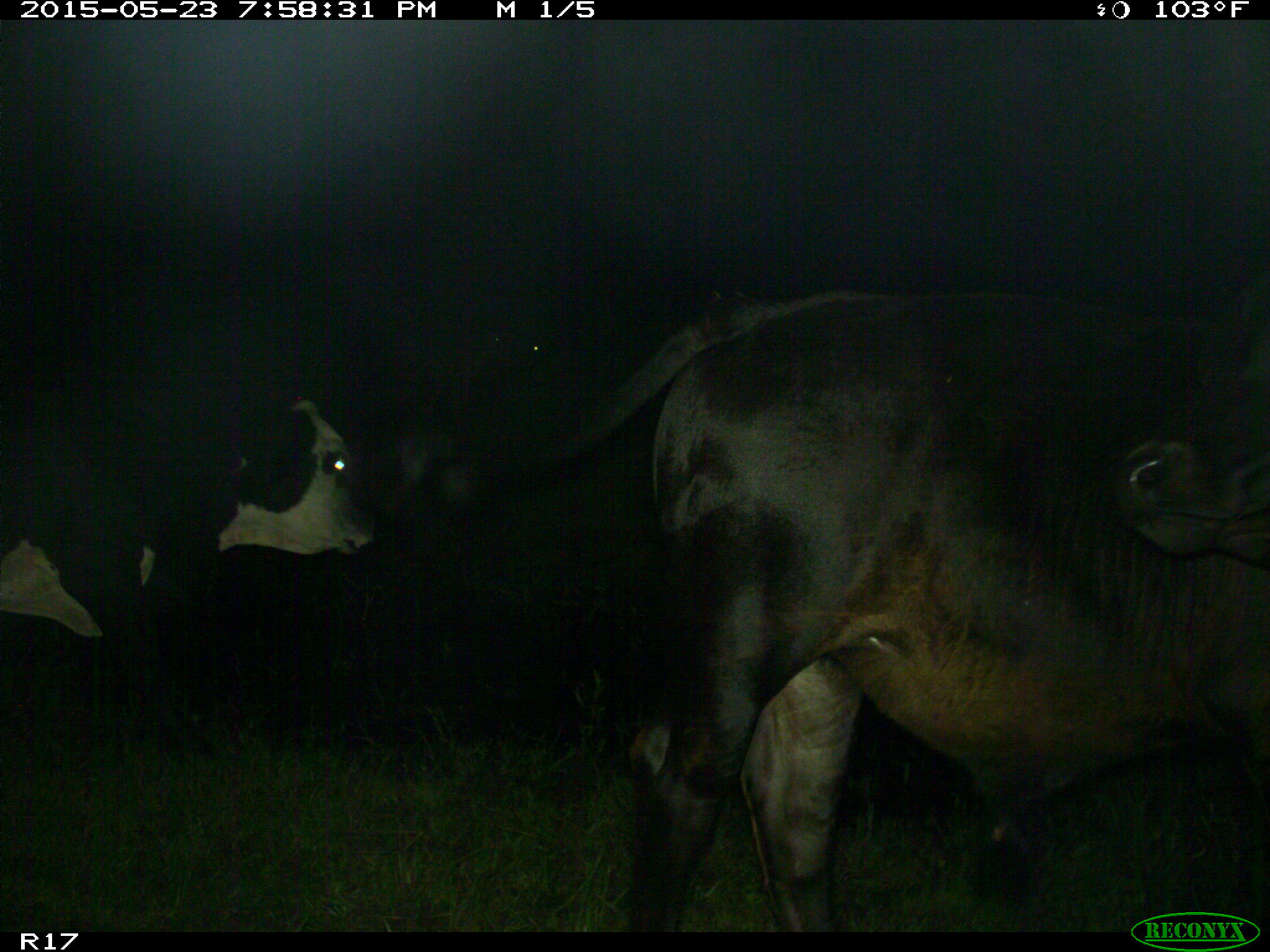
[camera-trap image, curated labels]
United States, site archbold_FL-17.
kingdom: Animalia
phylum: Chordata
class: Mammalia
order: Artiodactyla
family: Bovidae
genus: Bos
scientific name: Bos taurus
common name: domestic cow